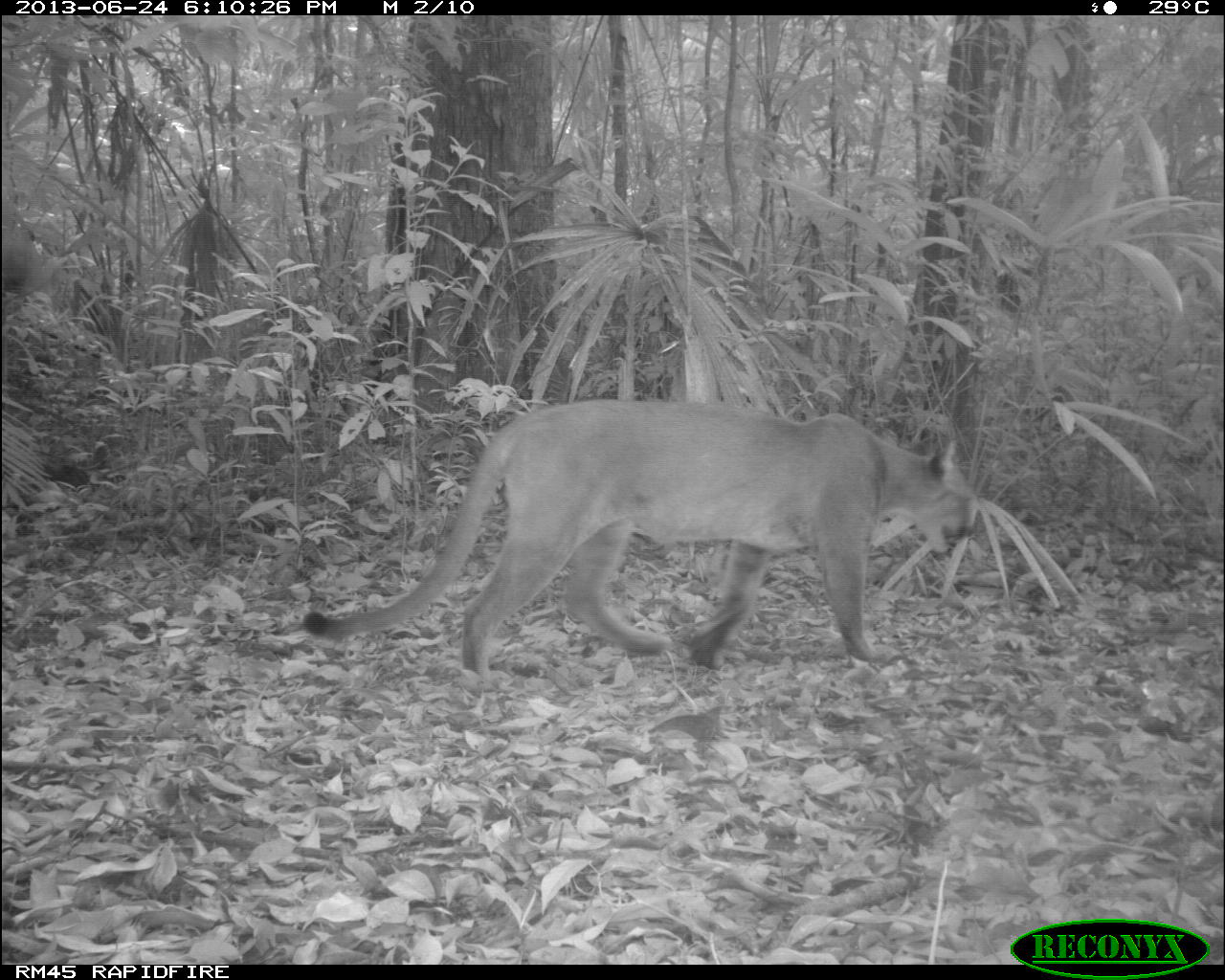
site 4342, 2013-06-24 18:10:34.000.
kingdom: Animalia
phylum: Chordata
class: Mammalia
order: Carnivora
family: Felidae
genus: Puma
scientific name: Puma concolor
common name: mountain lion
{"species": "Puma concolor (mountain lion)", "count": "1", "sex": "male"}